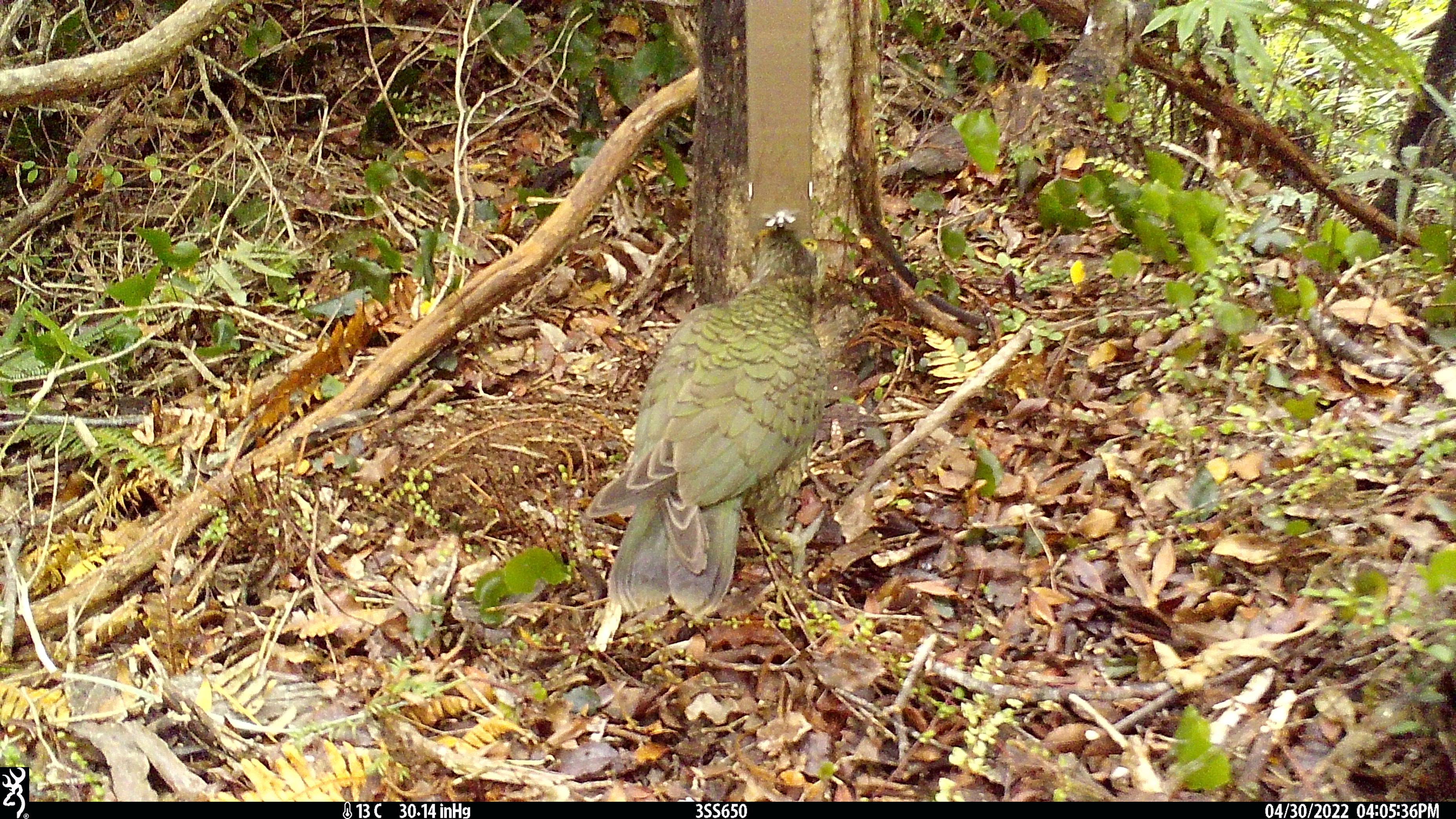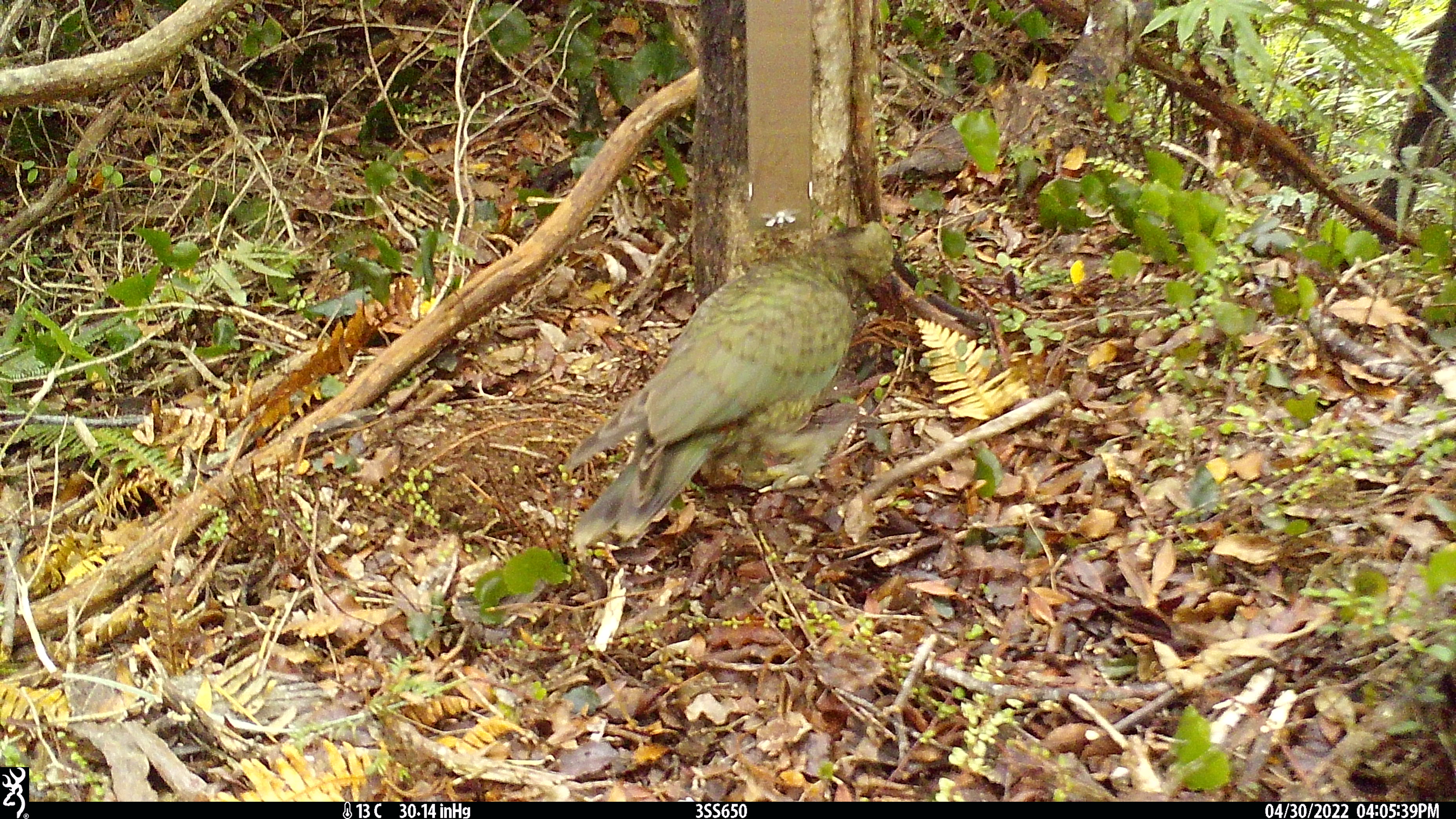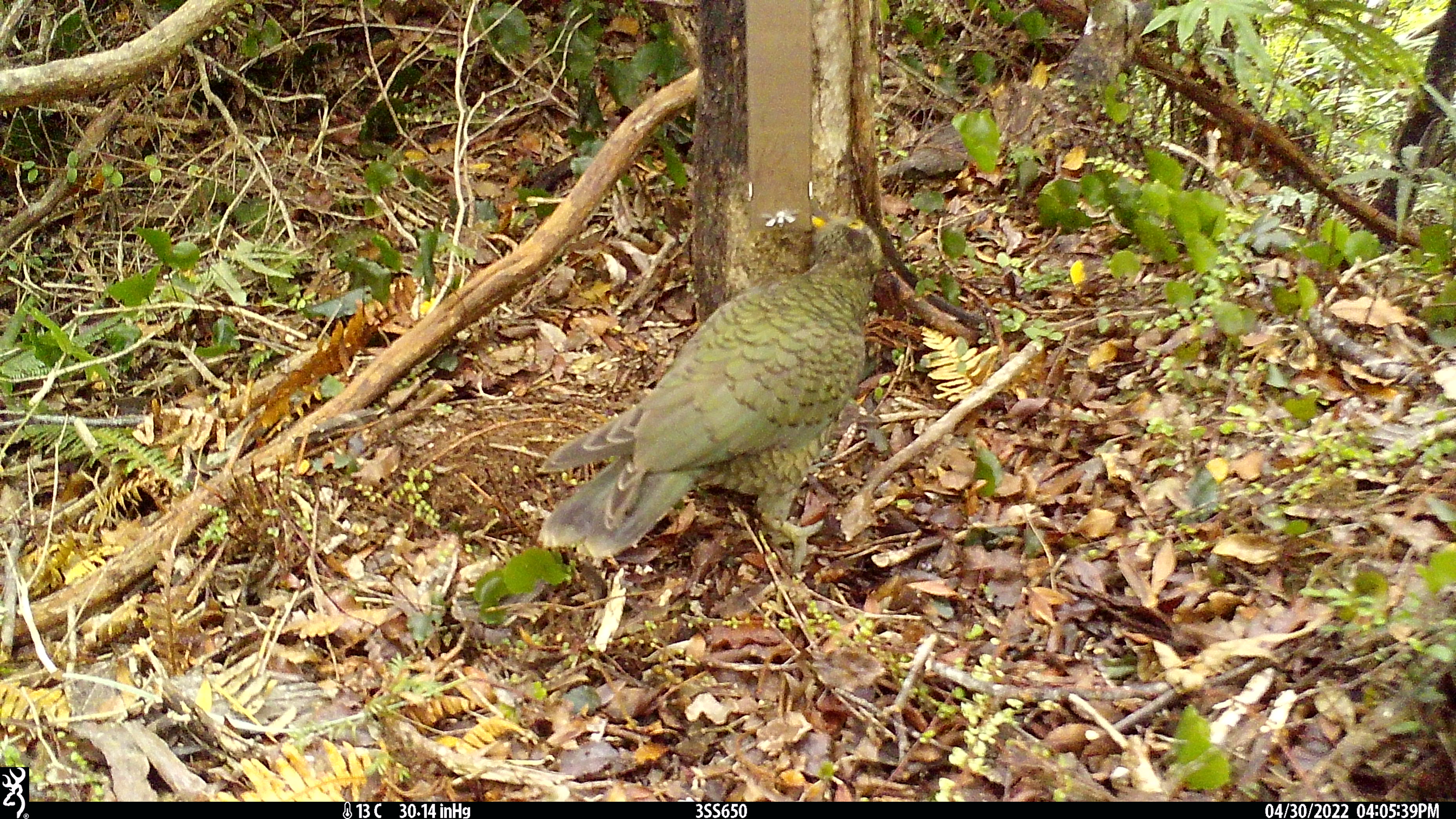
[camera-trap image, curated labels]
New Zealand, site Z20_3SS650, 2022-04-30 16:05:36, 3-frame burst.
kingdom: Animalia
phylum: Chordata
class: Aves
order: Psittaciformes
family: Strigopidae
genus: Nestor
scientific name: Nestor notabilis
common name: kea